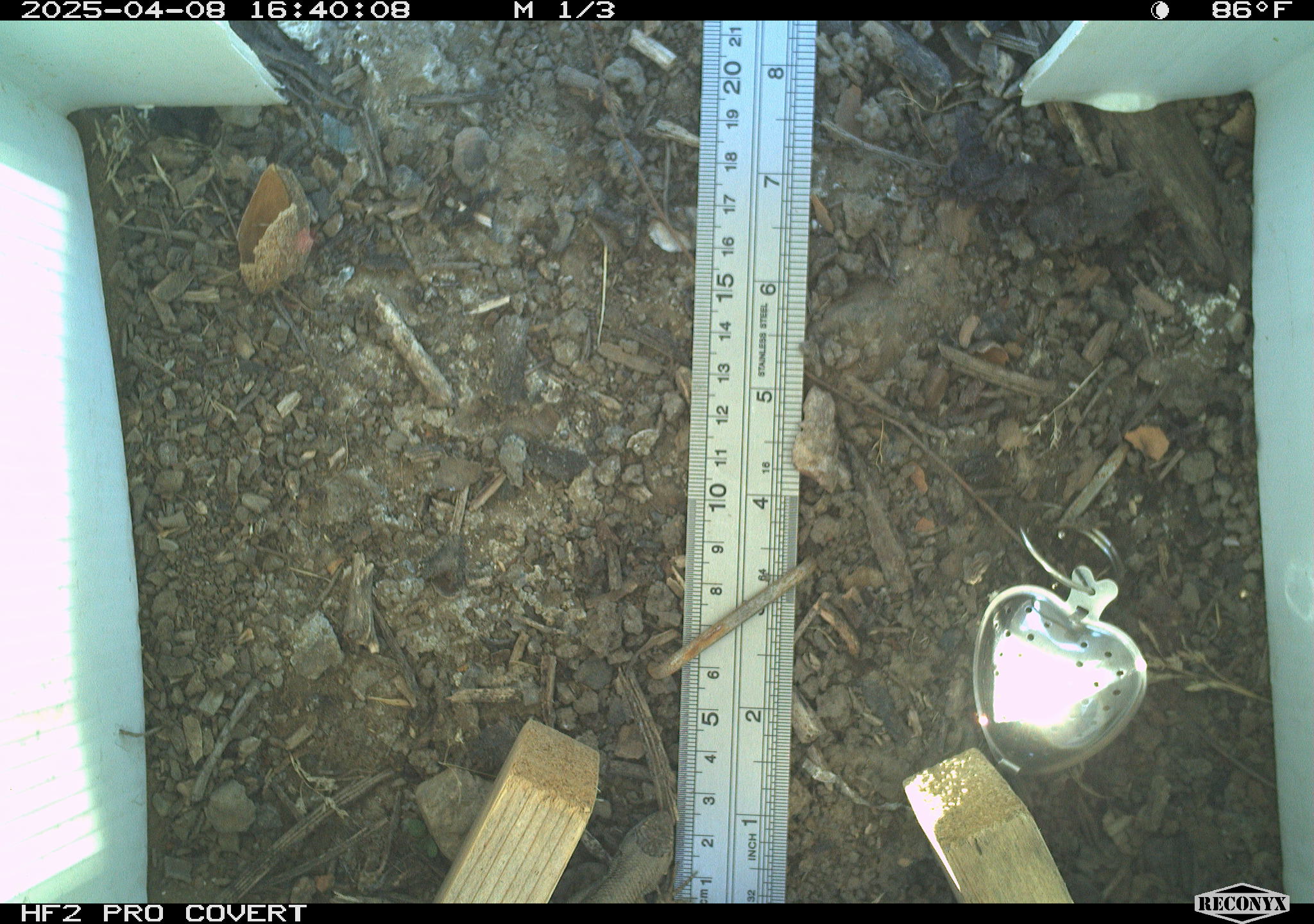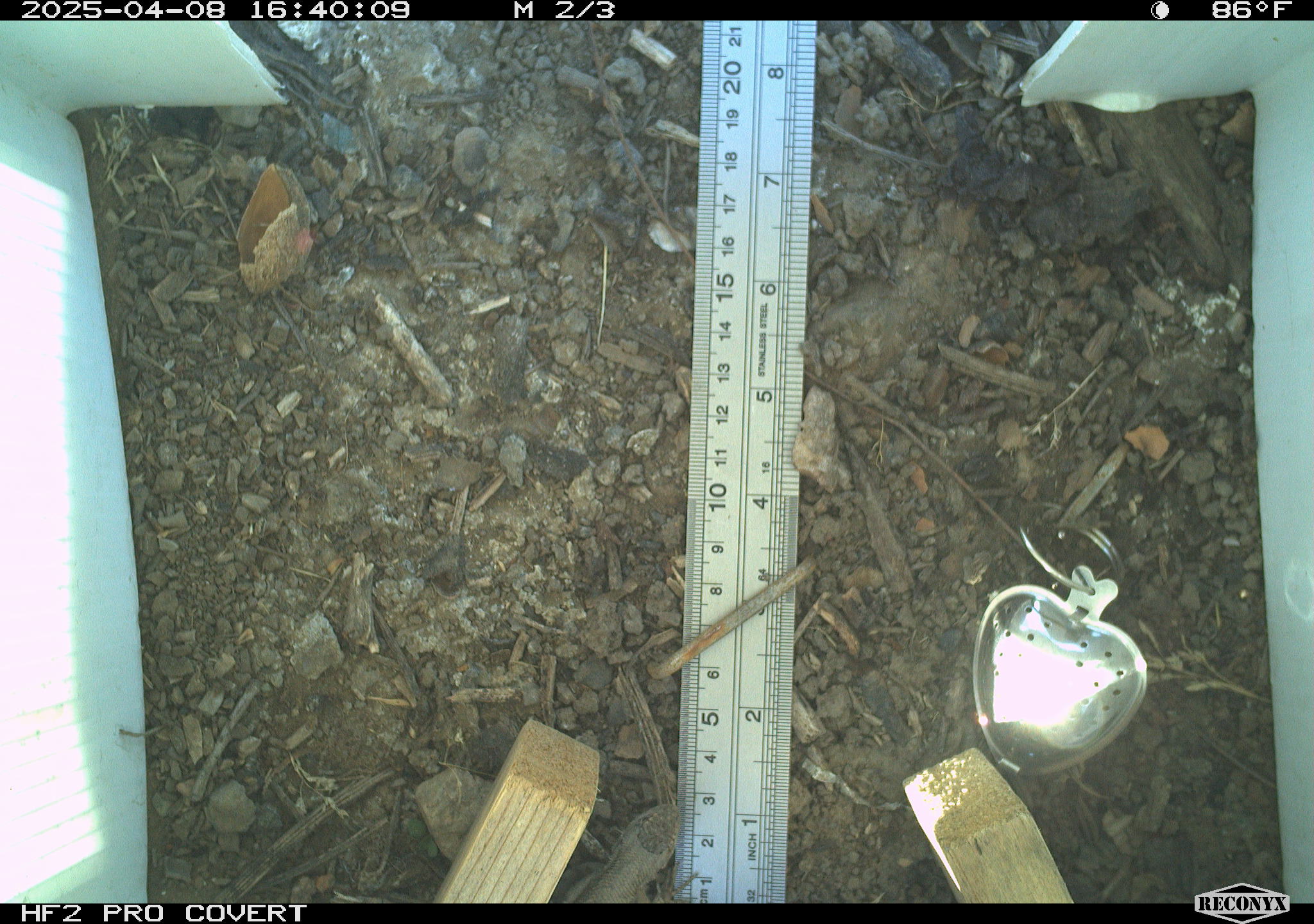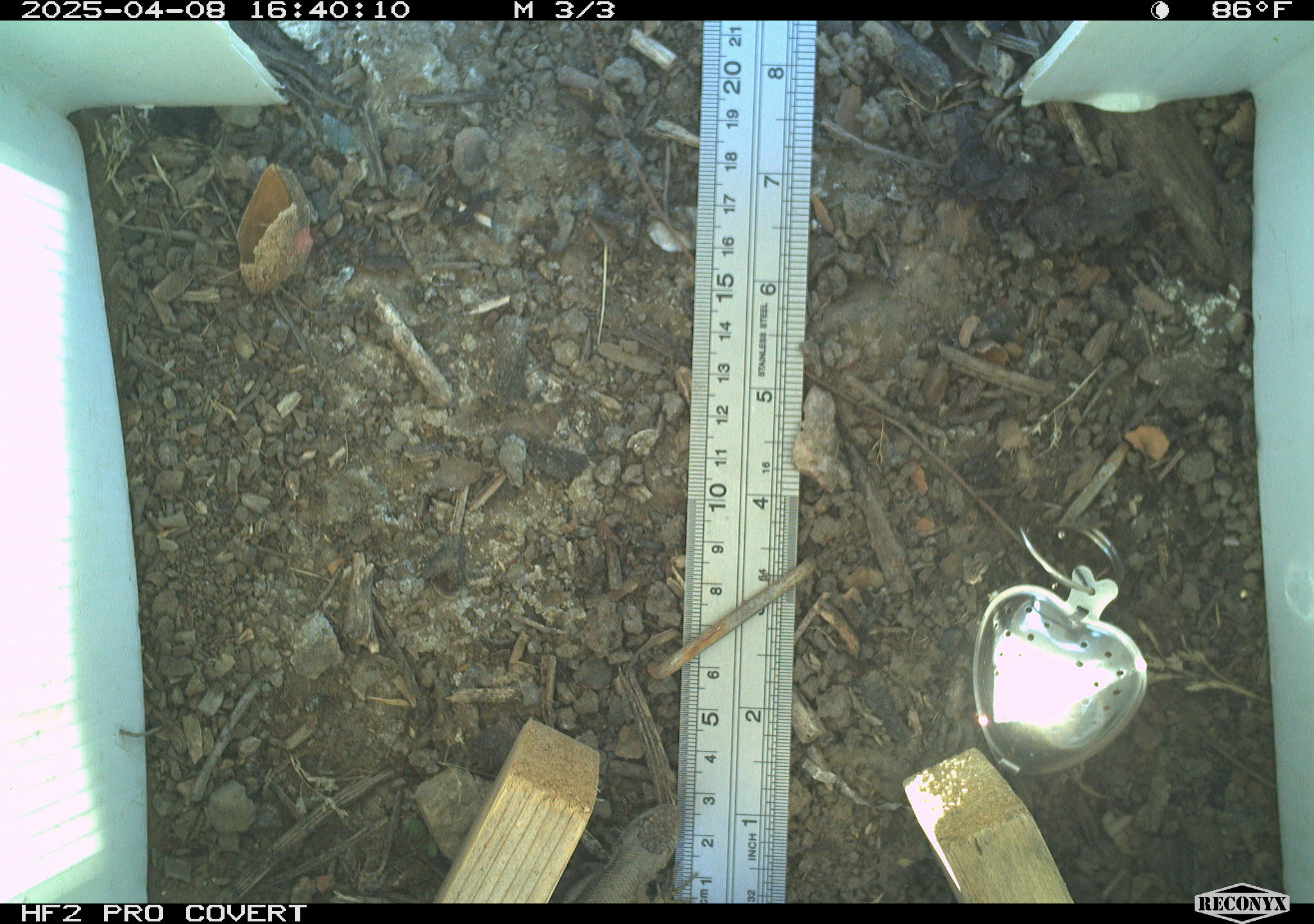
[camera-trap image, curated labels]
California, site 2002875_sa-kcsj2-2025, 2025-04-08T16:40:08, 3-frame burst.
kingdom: Animalia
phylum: Chordata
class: Reptilia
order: Squamata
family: Phrynosomatidae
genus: Sceloporus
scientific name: Sceloporus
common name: spiny lizards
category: sceloporus species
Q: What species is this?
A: Sceloporus species (spiny lizards) (Sceloporus).